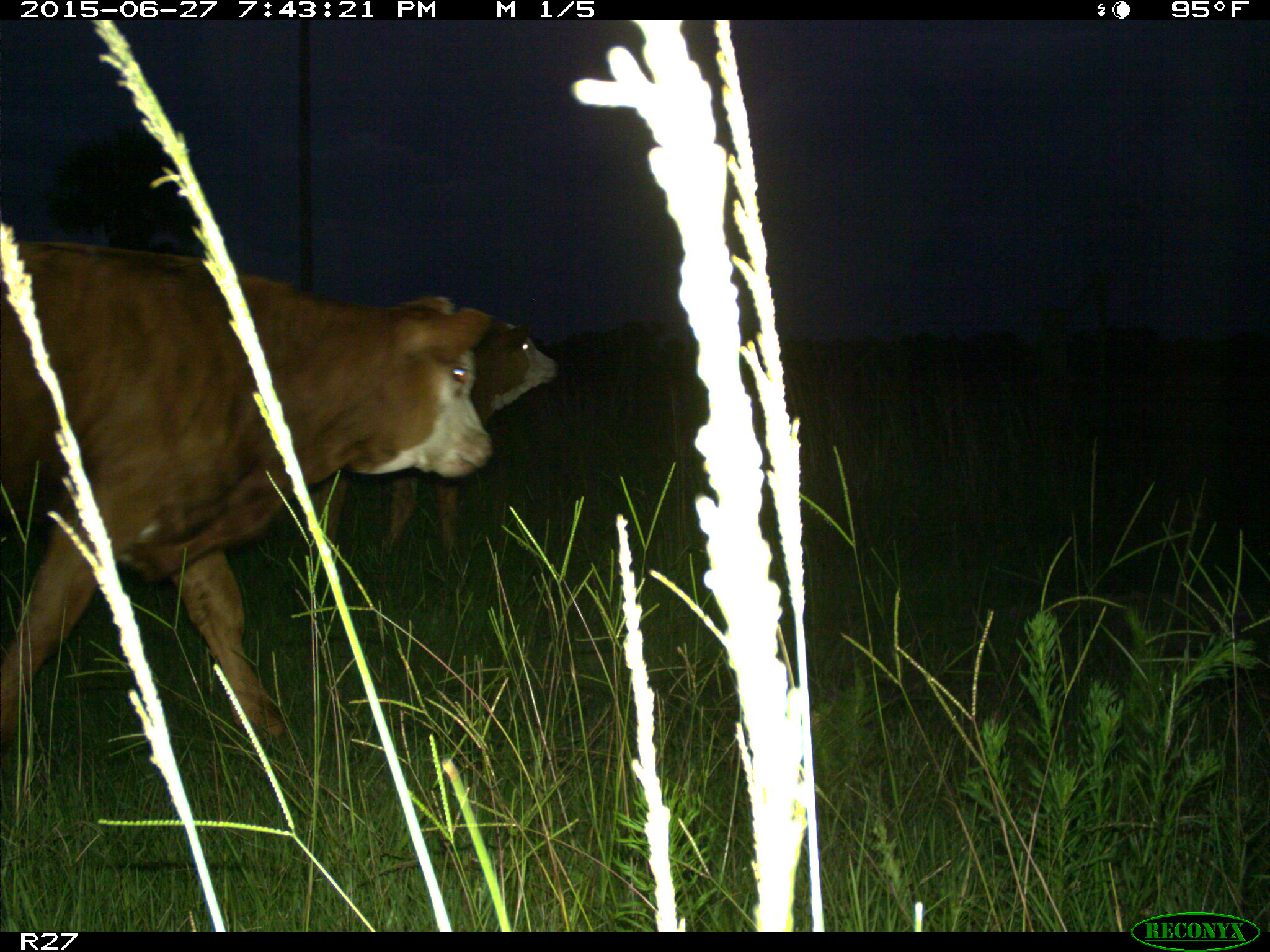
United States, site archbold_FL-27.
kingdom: Animalia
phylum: Chordata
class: Mammalia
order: Artiodactyla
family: Bovidae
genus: Bos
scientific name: Bos taurus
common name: domestic cow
Bos taurus (domestic cow).